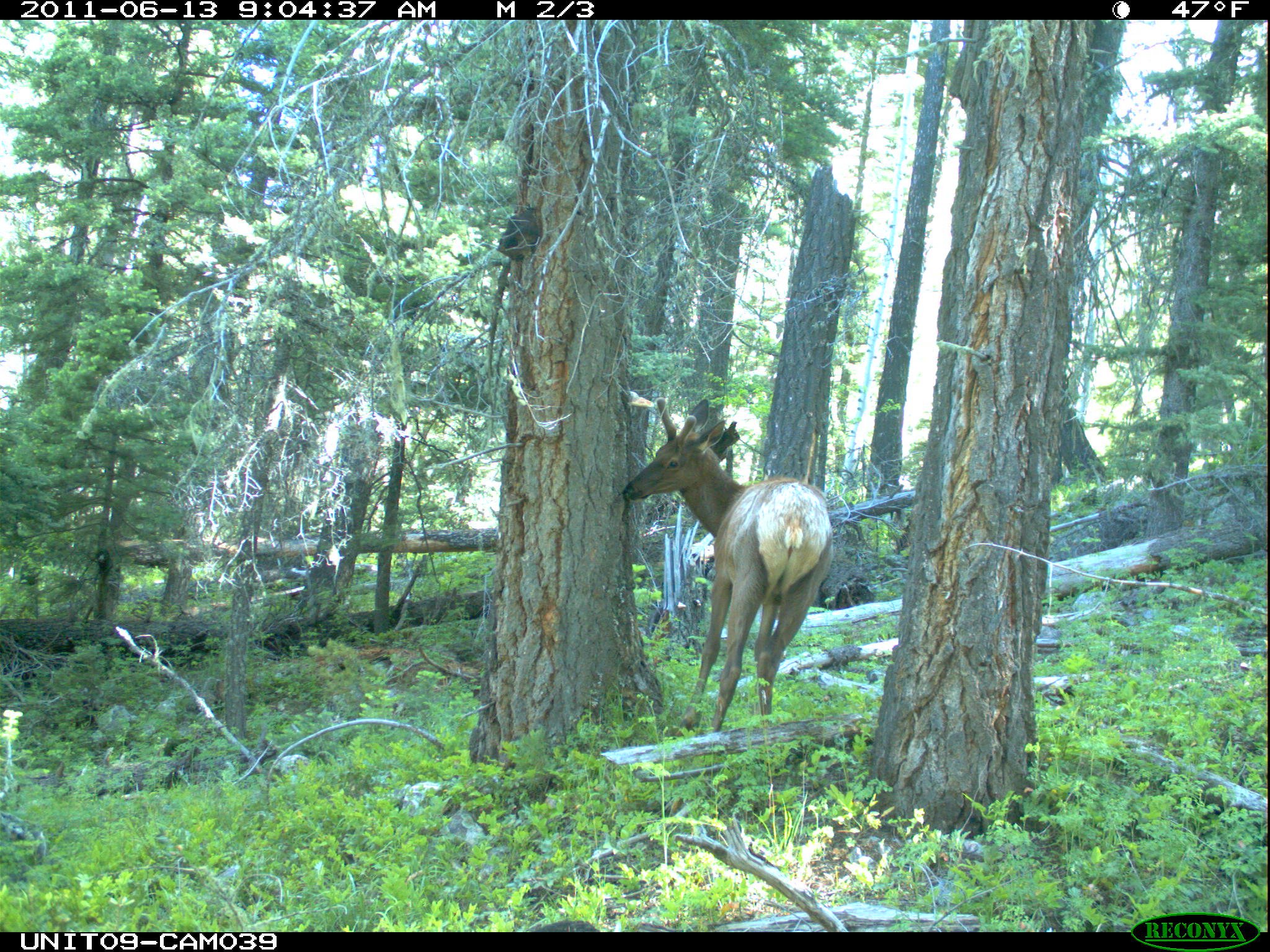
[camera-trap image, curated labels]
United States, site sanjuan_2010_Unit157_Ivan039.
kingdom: Animalia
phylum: Chordata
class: Mammalia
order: Artiodactyla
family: Cervidae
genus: Cervus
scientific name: Cervus elaphus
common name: red deer